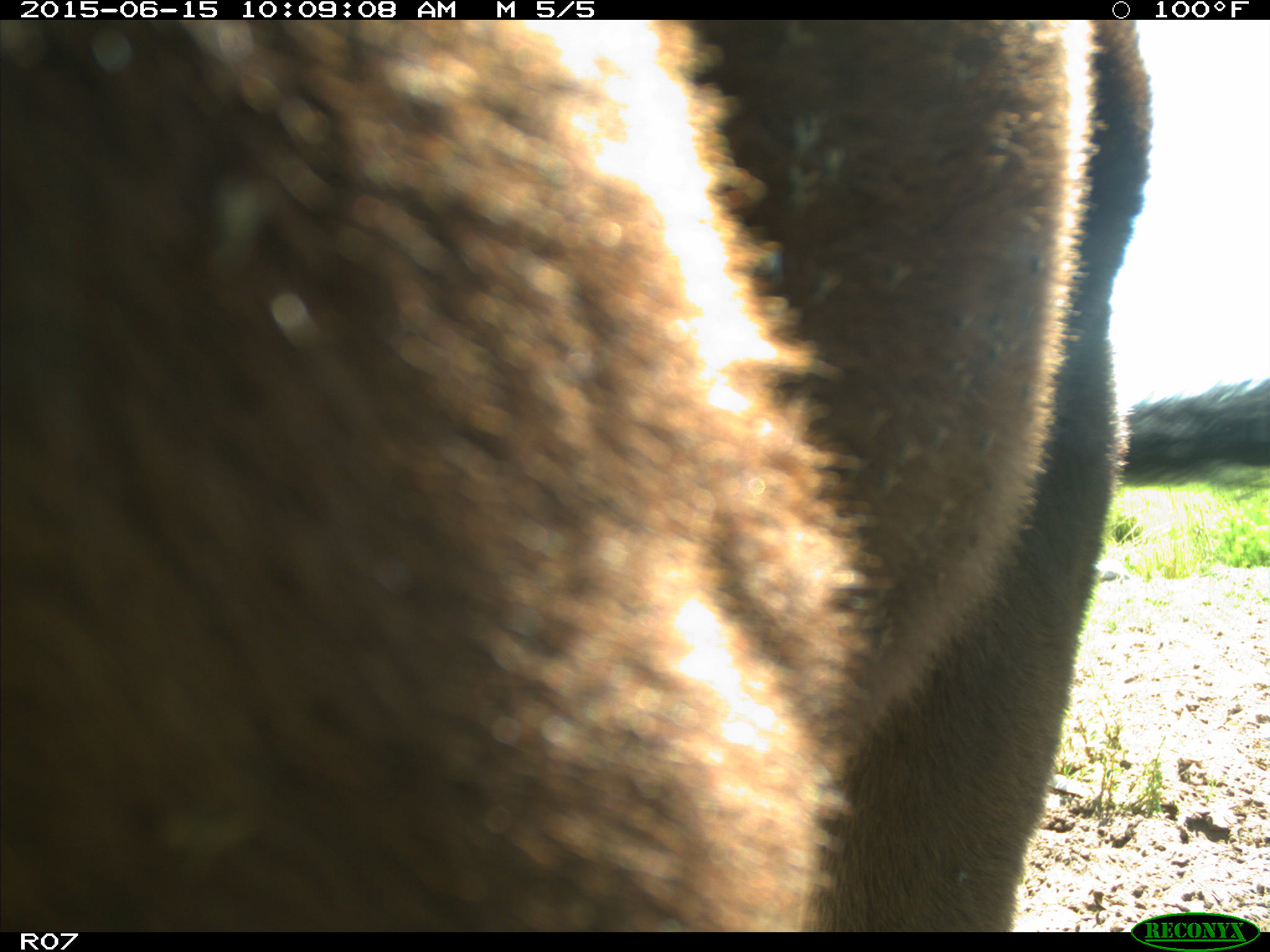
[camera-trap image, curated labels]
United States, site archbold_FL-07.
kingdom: Animalia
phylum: Chordata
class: Mammalia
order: Artiodactyla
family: Bovidae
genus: Bos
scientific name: Bos taurus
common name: domestic cow